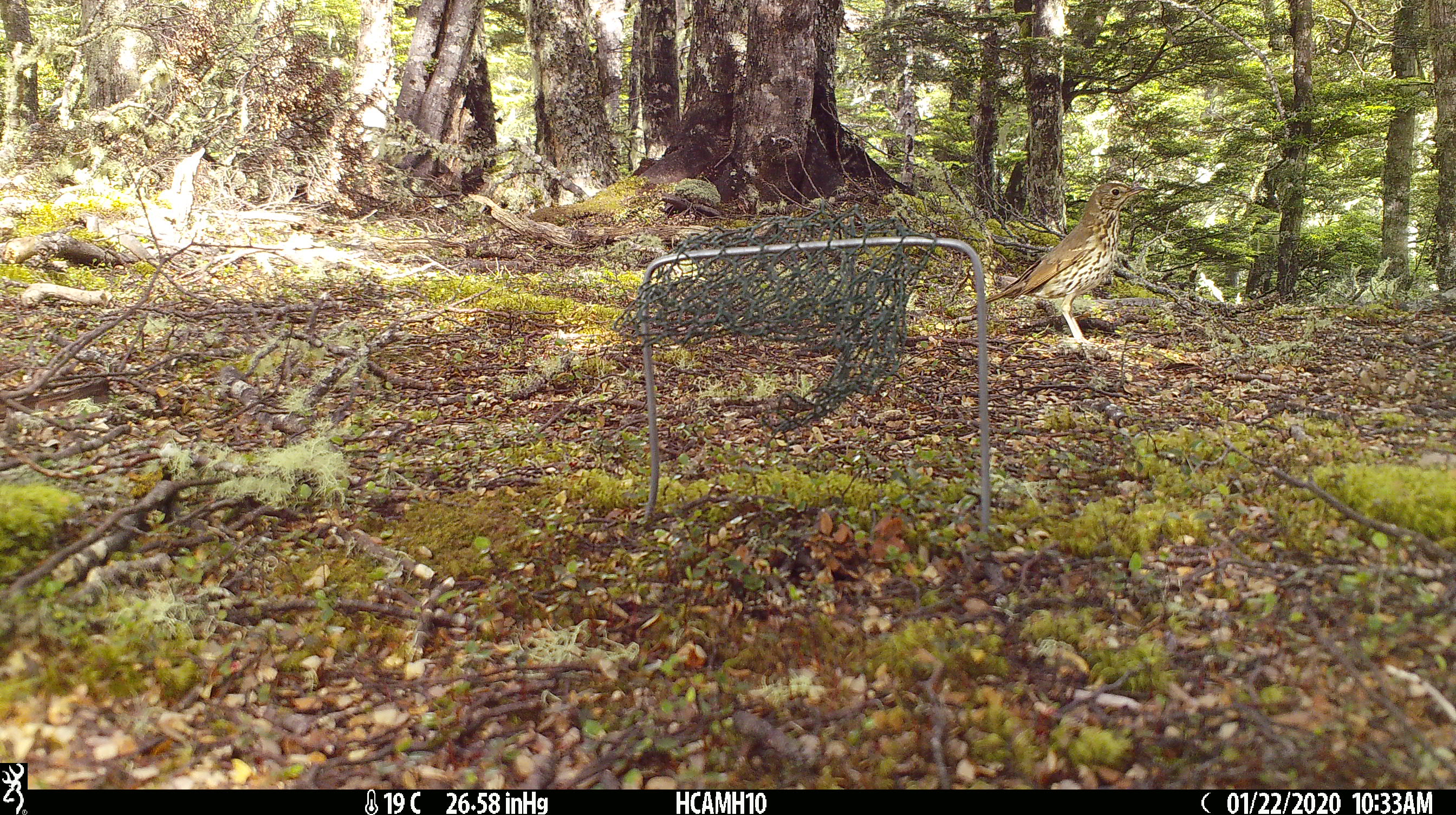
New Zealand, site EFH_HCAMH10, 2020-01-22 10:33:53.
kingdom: Animalia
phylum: Chordata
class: Aves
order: Passeriformes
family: Turdidae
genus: Turdus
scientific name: Turdus philomelos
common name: song thrush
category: thrush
Thrush (song thrush) (Turdus philomelos).